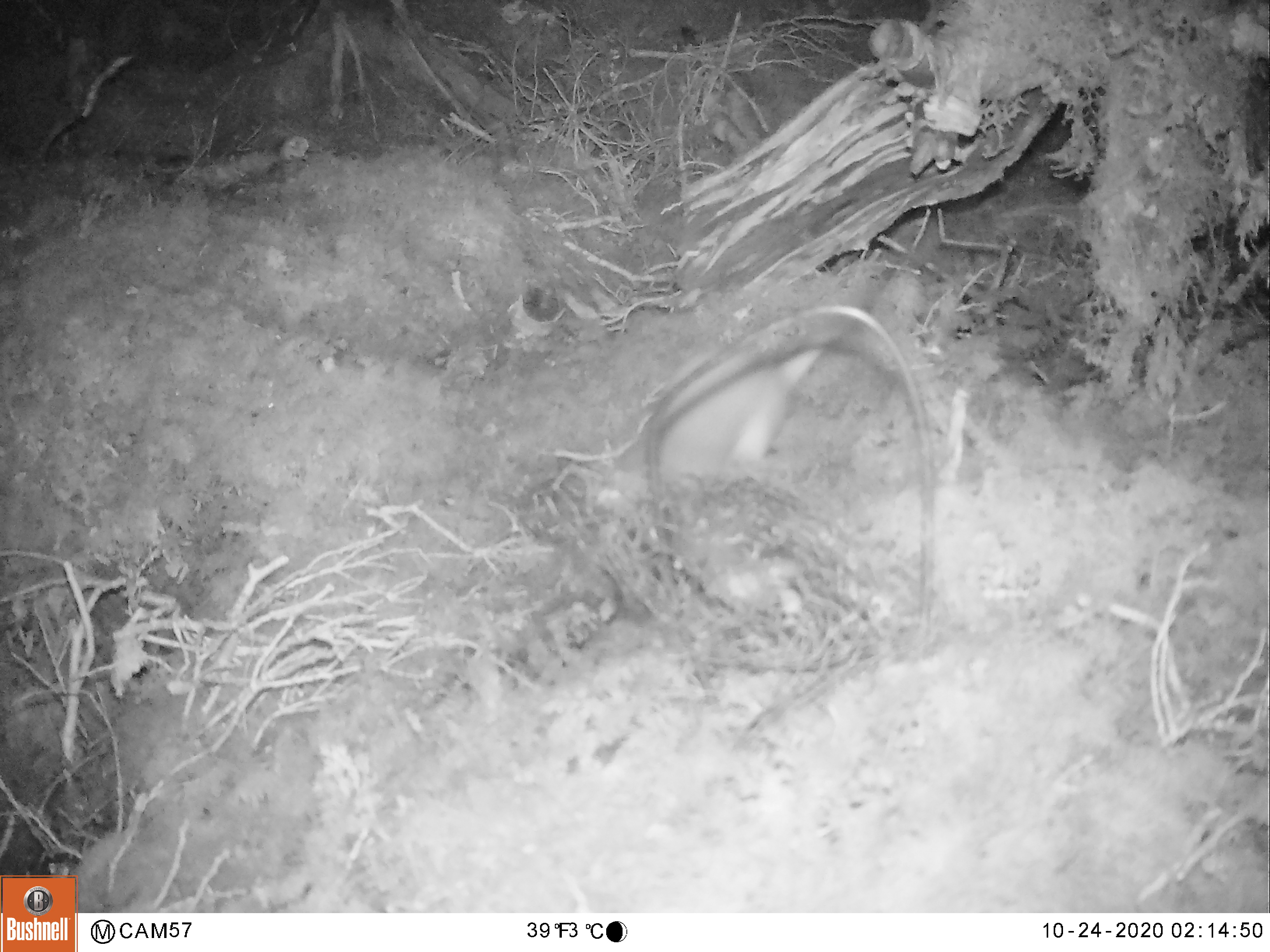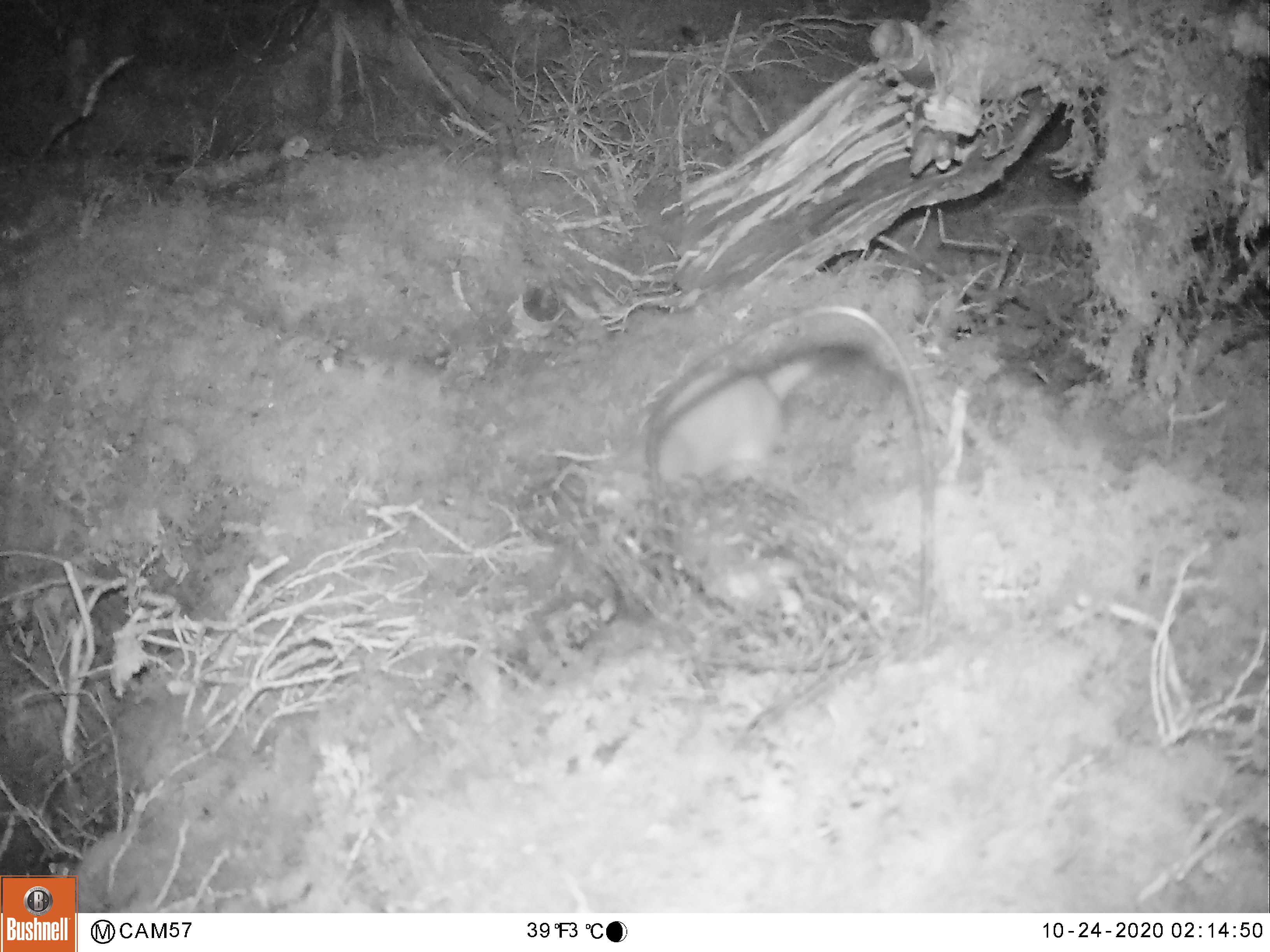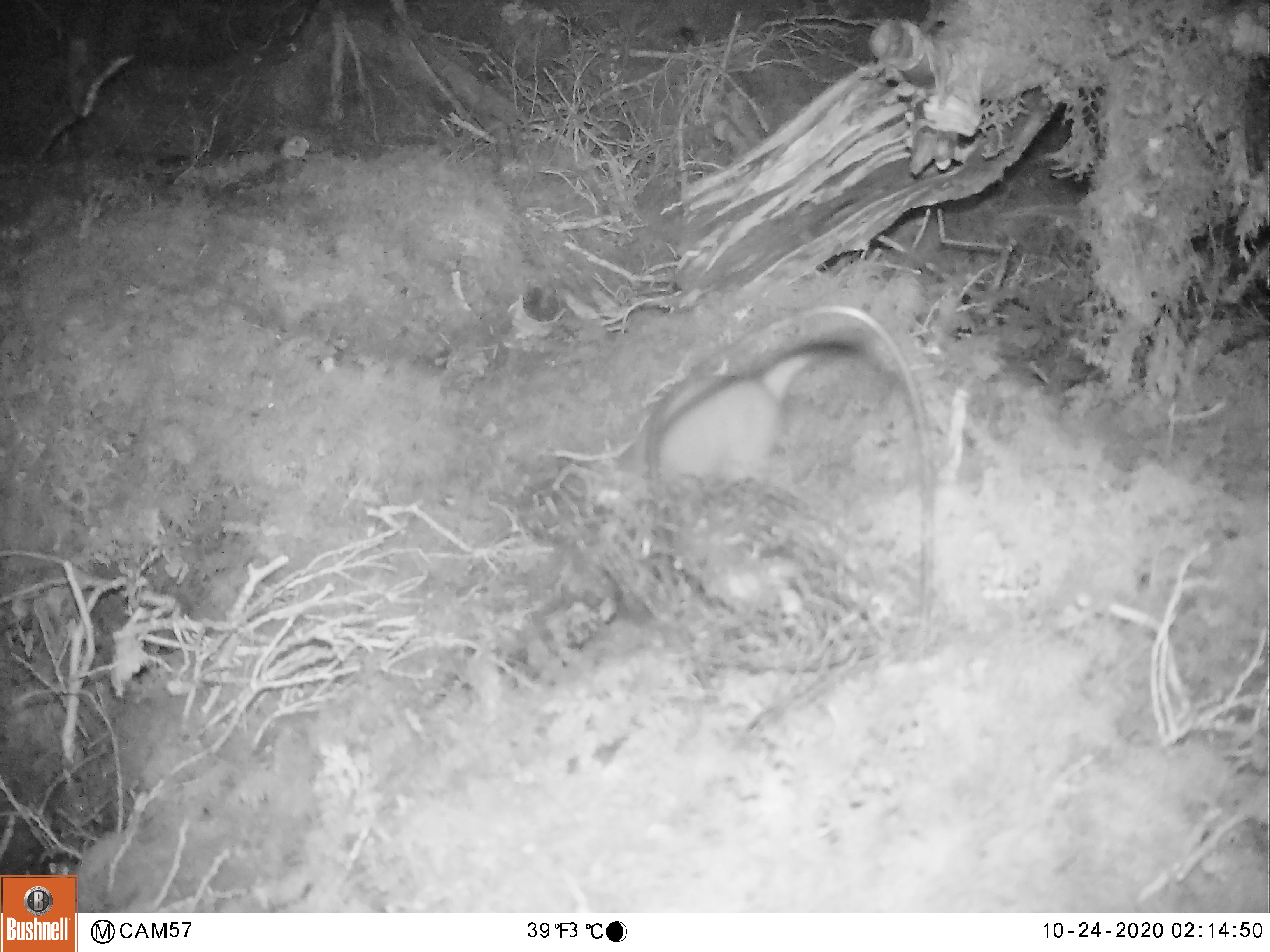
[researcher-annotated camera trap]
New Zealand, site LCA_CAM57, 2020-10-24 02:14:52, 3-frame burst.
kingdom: Animalia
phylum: Chordata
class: Mammalia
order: Carnivora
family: Mustelidae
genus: Mustela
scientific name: Mustela erminea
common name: stoat